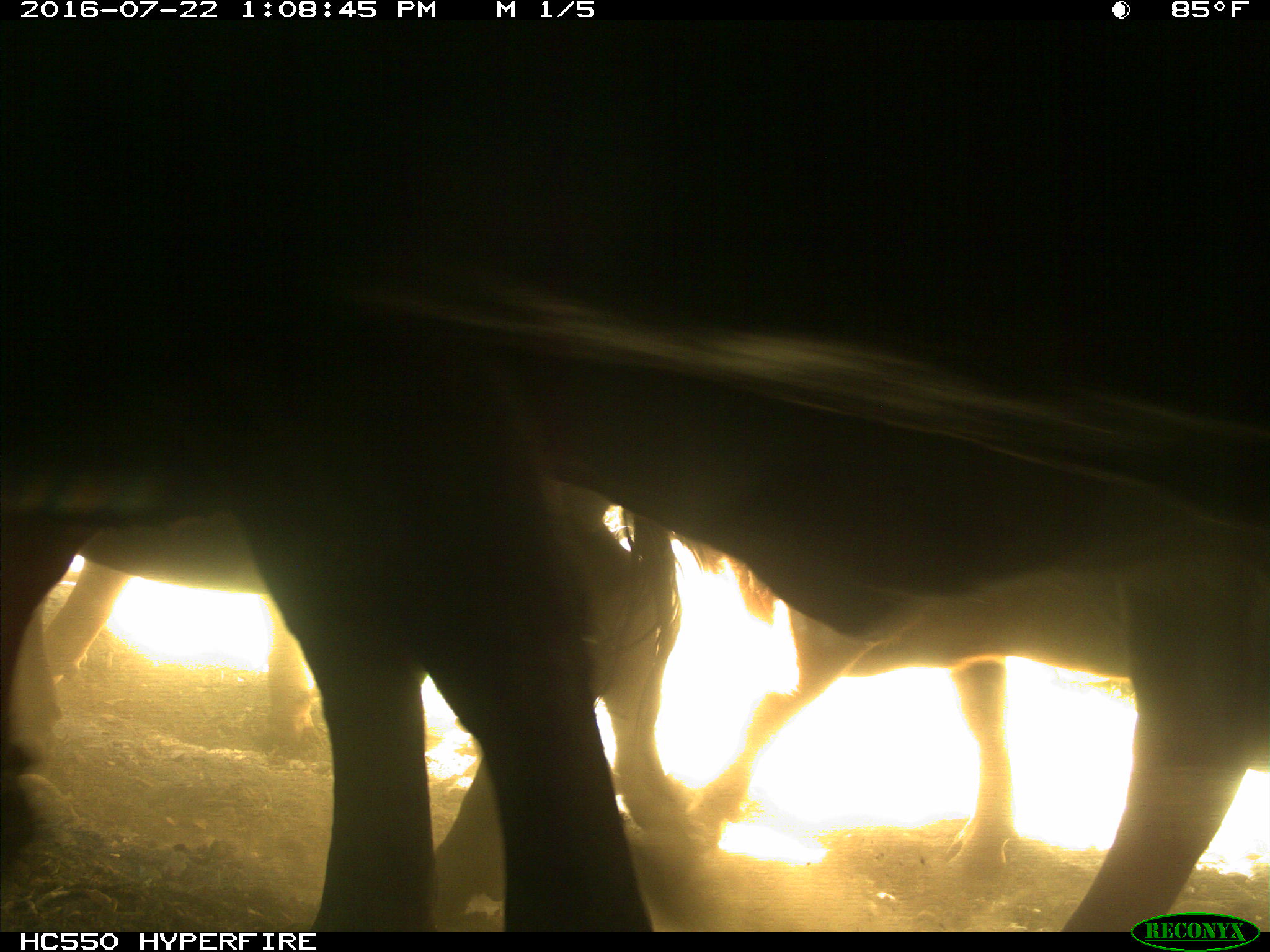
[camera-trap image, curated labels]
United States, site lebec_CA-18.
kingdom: Animalia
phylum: Chordata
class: Mammalia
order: Artiodactyla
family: Bovidae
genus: Bos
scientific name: Bos taurus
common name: domestic cow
Bos taurus (domestic cow).